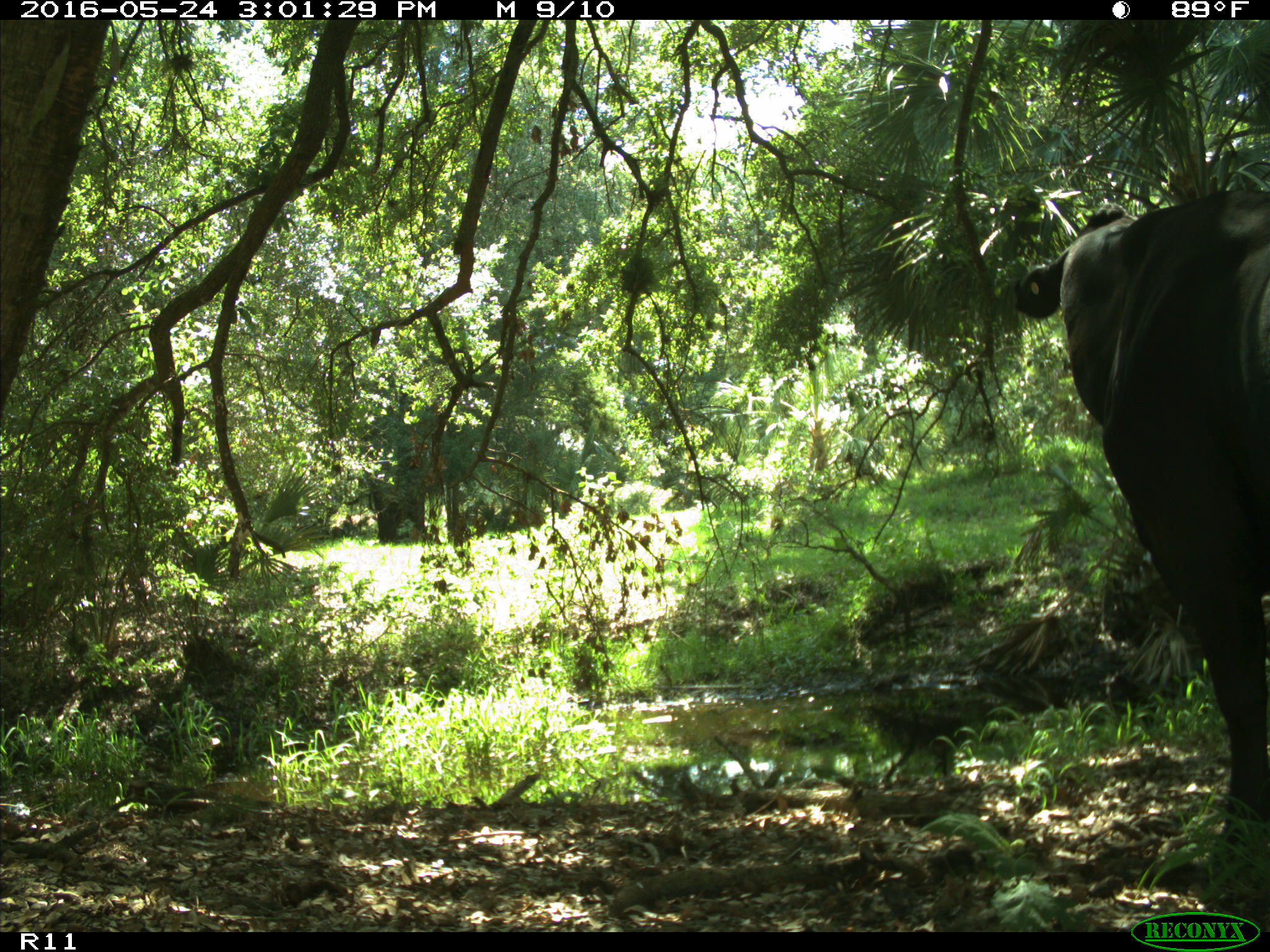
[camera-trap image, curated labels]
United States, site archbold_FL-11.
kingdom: Animalia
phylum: Chordata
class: Mammalia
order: Artiodactyla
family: Bovidae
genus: Bos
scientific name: Bos taurus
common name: domestic cow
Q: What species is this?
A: Bos taurus (domestic cow).